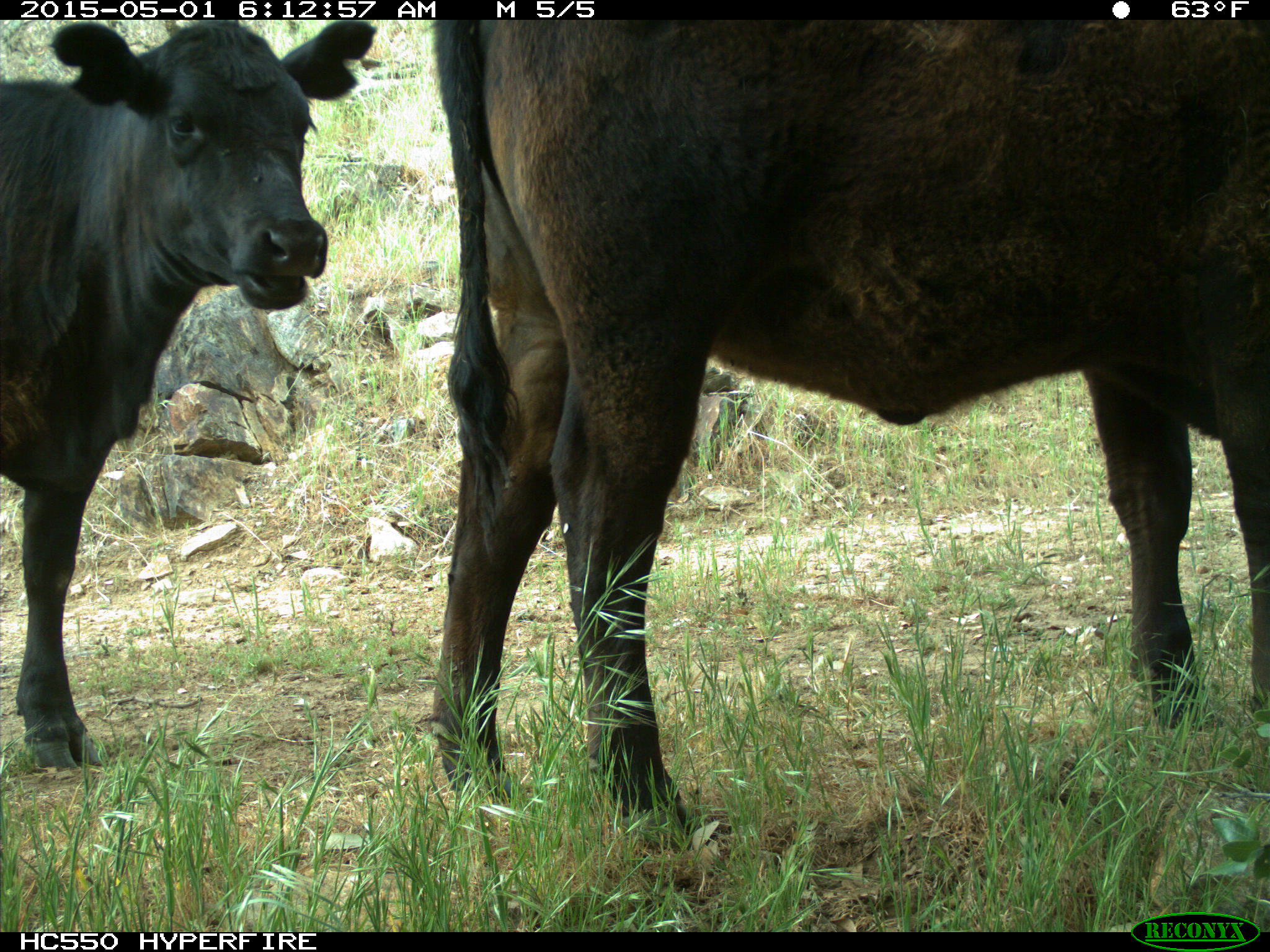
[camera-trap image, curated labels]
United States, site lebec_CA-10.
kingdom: Animalia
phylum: Chordata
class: Mammalia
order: Artiodactyla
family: Bovidae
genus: Bos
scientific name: Bos taurus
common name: domestic cow